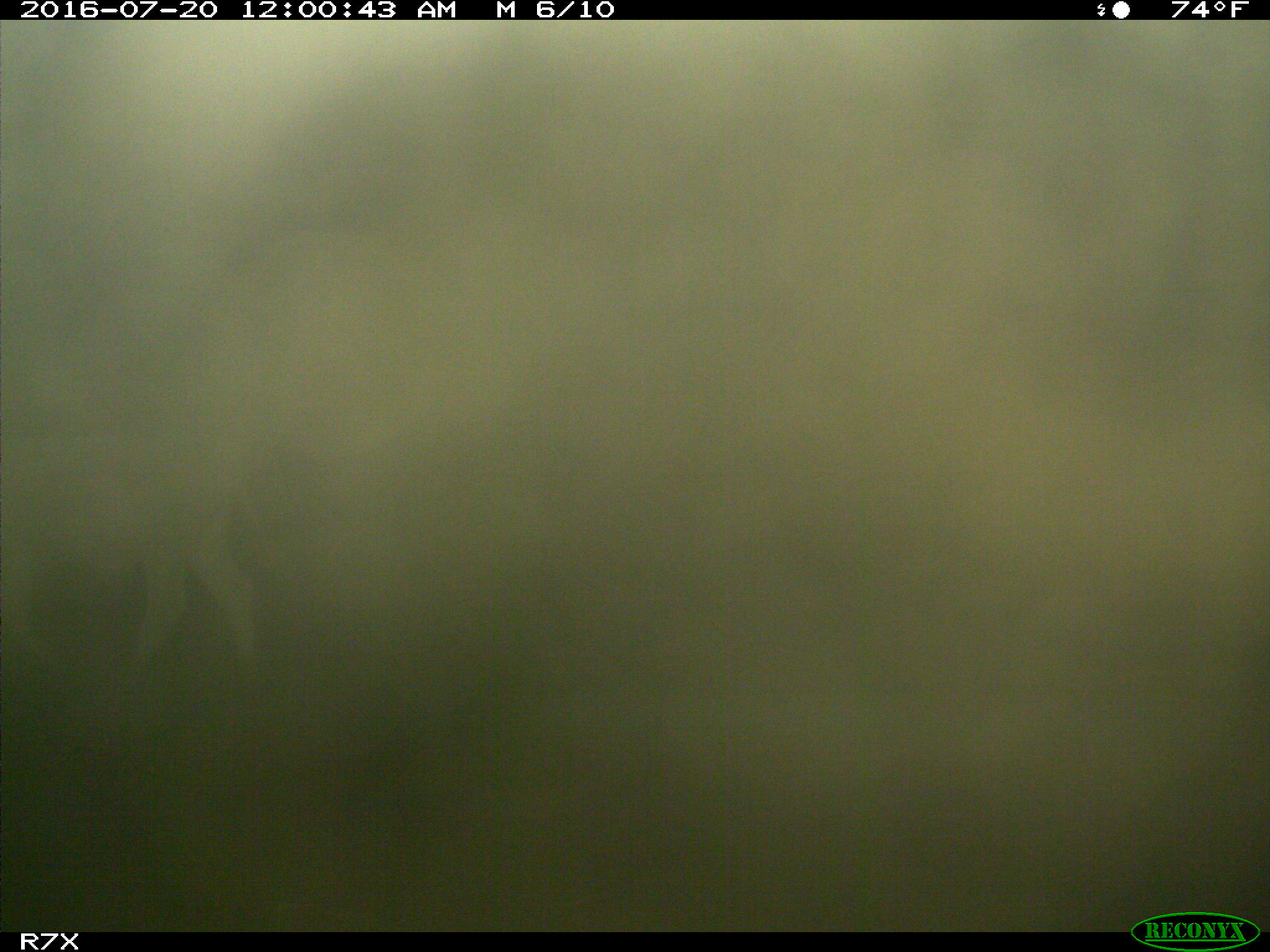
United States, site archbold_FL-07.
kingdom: Animalia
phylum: Chordata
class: Mammalia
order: Artiodactyla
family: Bovidae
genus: Bos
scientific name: Bos taurus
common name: domestic cow